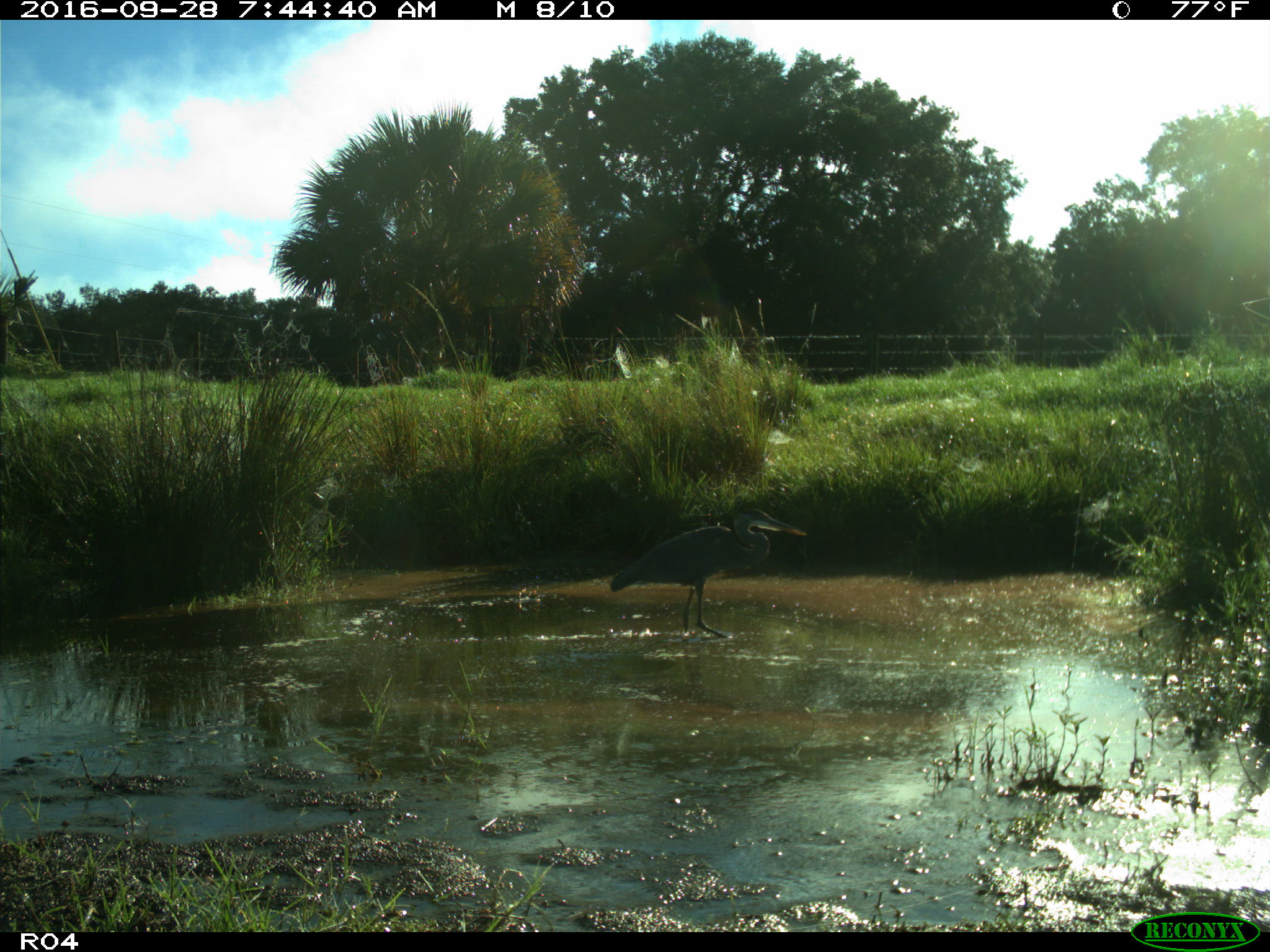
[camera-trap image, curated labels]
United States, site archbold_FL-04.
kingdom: Animalia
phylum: Chordata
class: Aves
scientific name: Aves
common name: birds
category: unidentified bird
Unidentified bird (birds) (Aves).